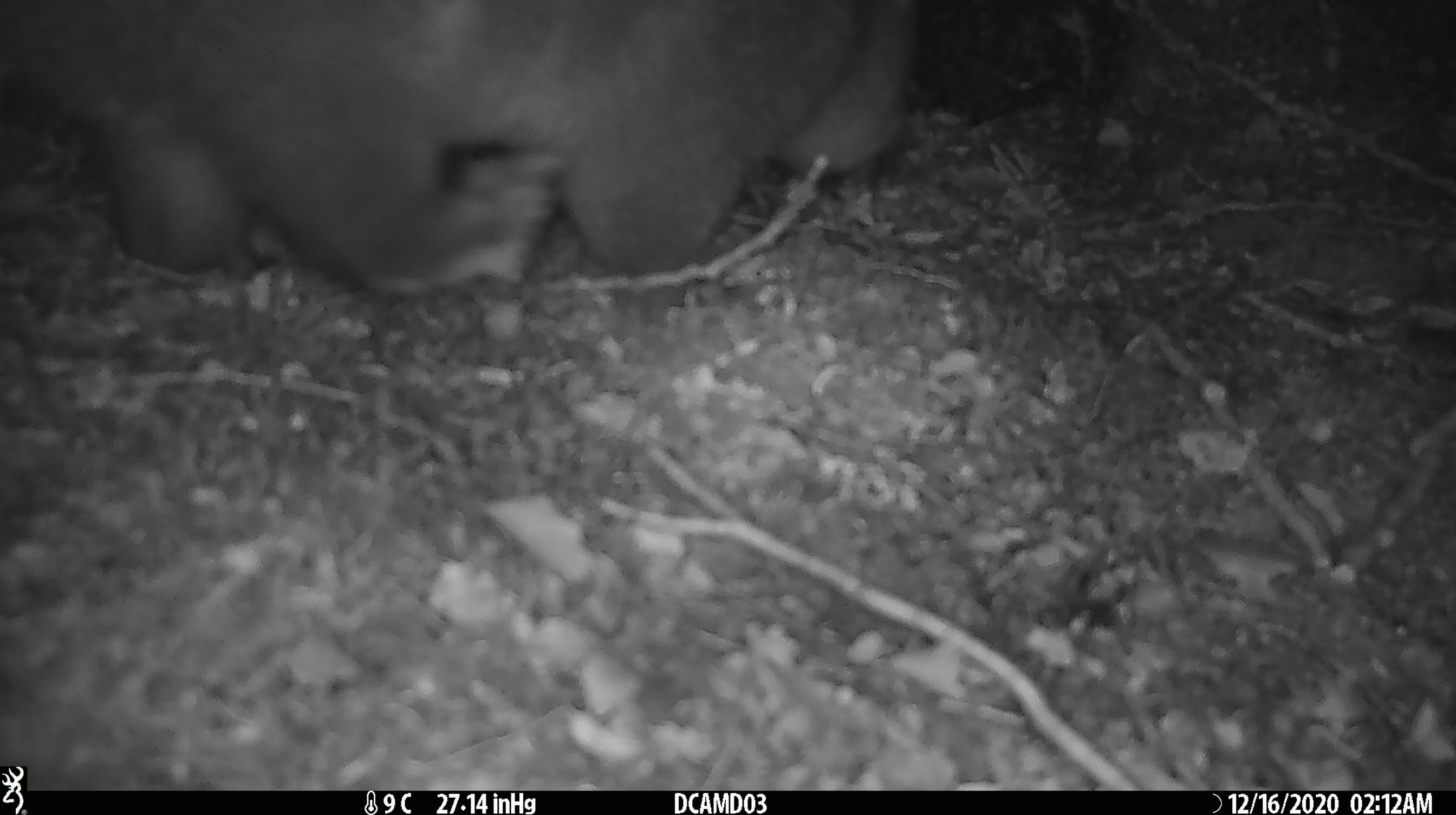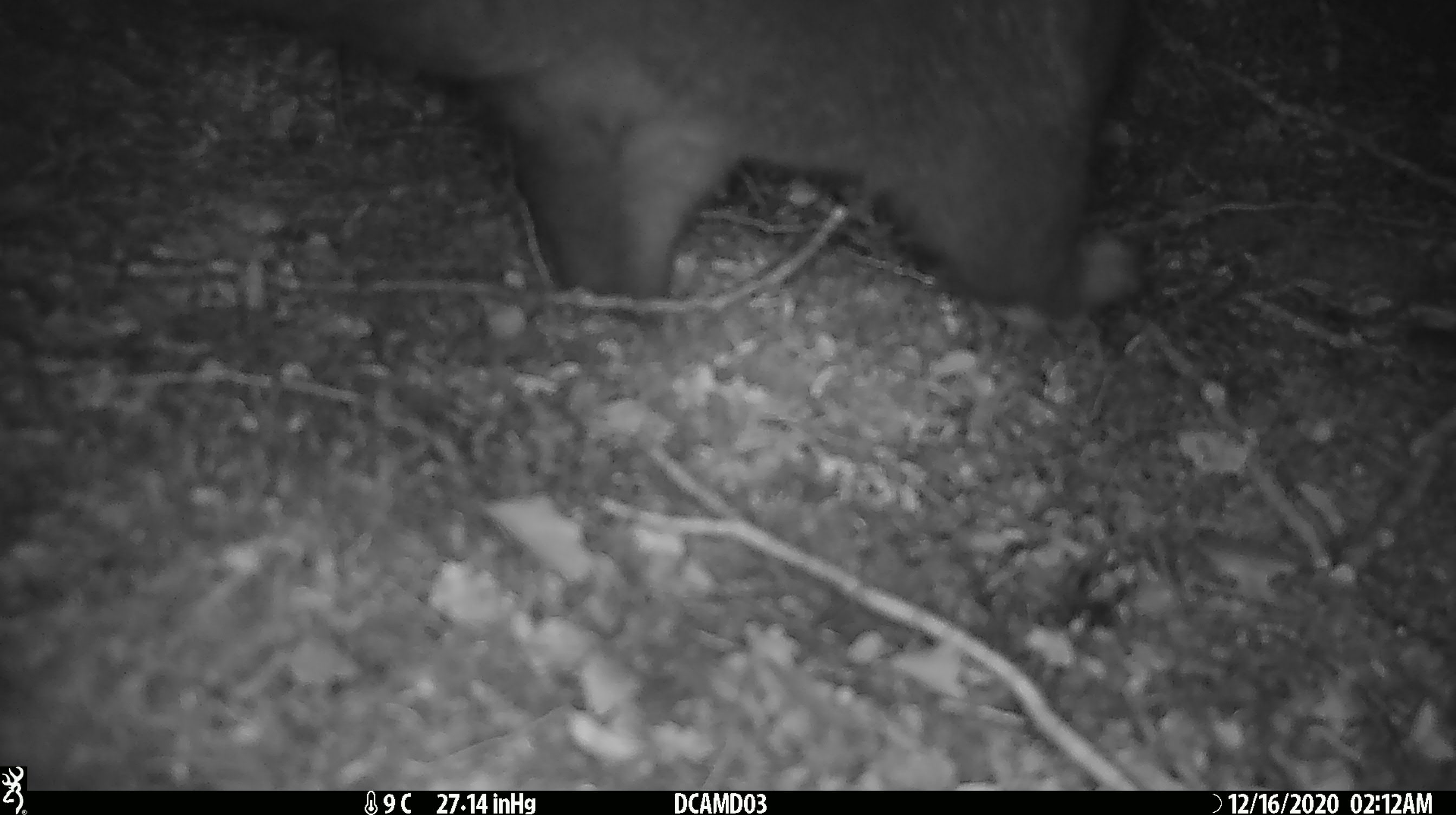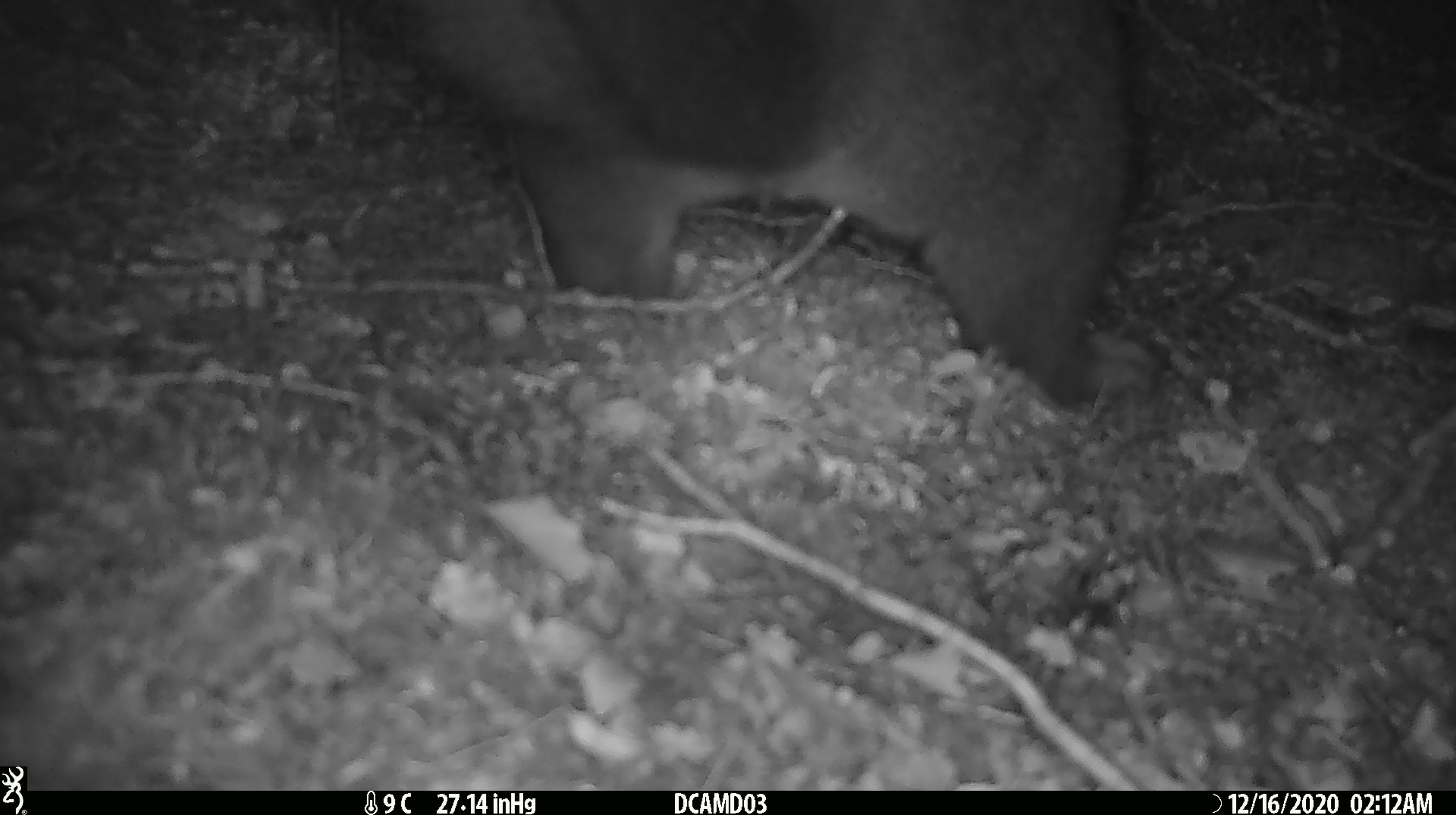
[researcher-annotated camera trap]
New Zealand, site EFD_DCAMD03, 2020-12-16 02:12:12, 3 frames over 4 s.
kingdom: Animalia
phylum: Chordata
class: Mammalia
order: Diprotodontia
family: Phalangeridae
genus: Trichosurus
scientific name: Trichosurus vulpecula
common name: common brushtail possum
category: possum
Possum (common brushtail possum) (Trichosurus vulpecula).